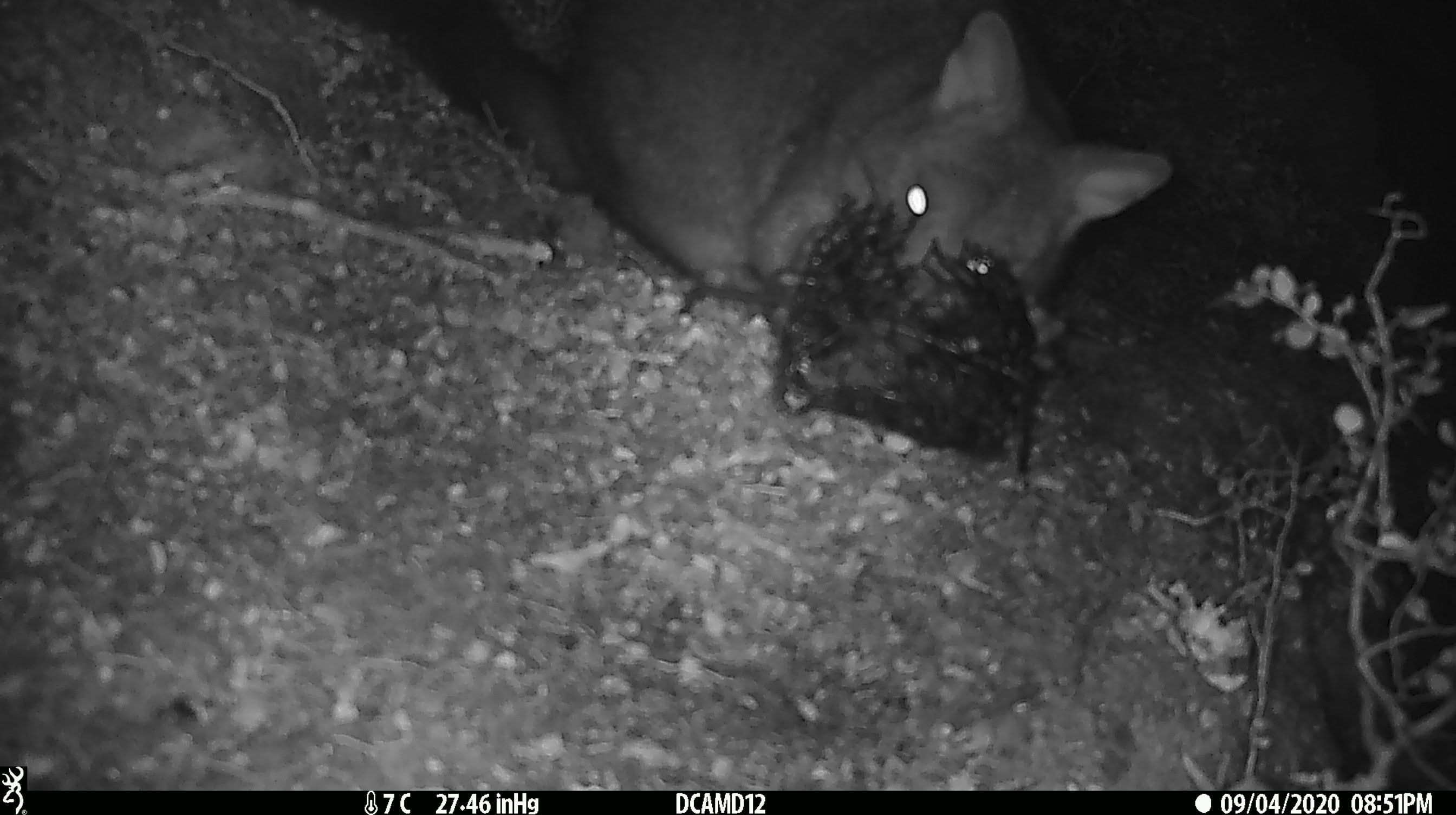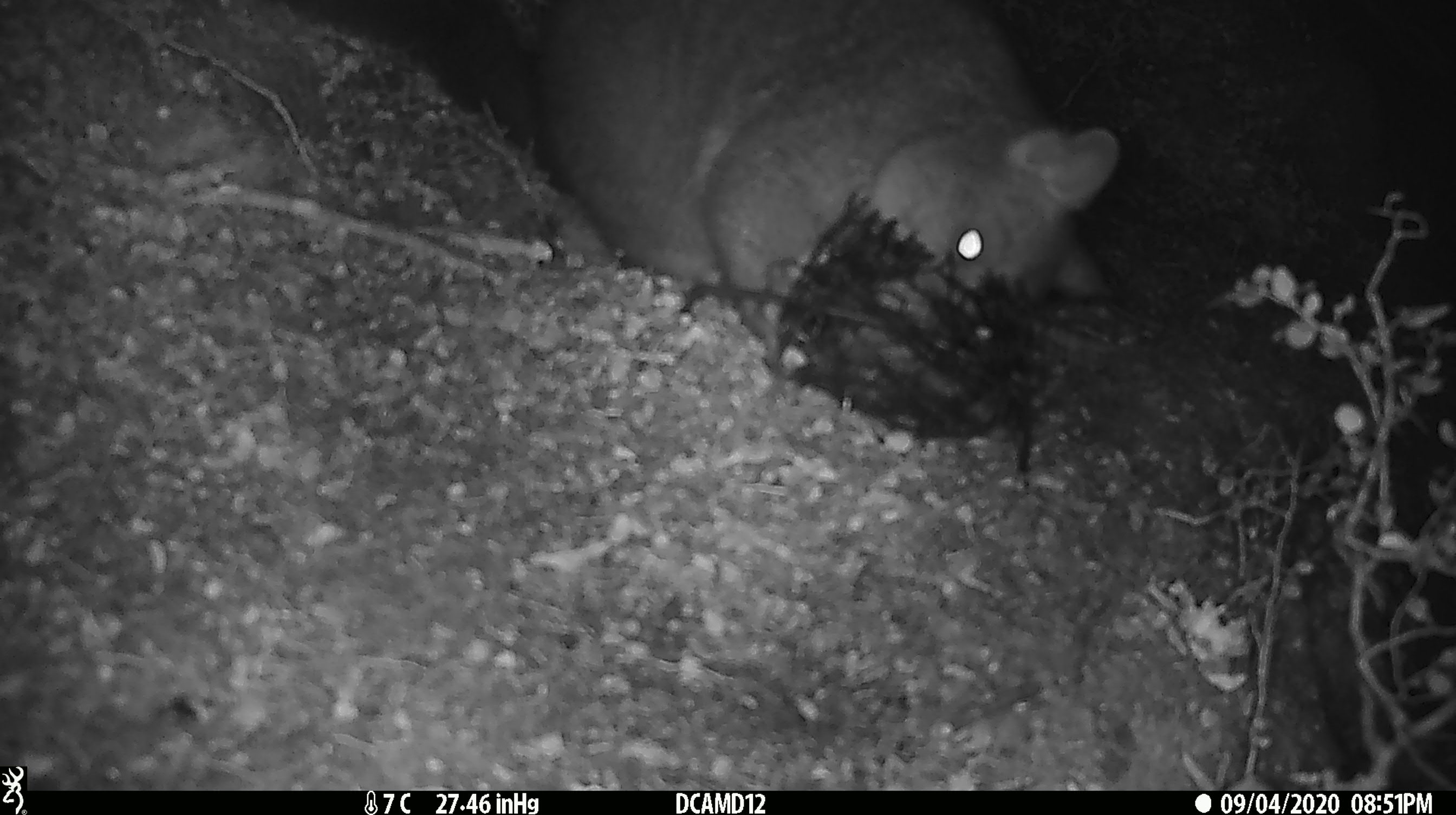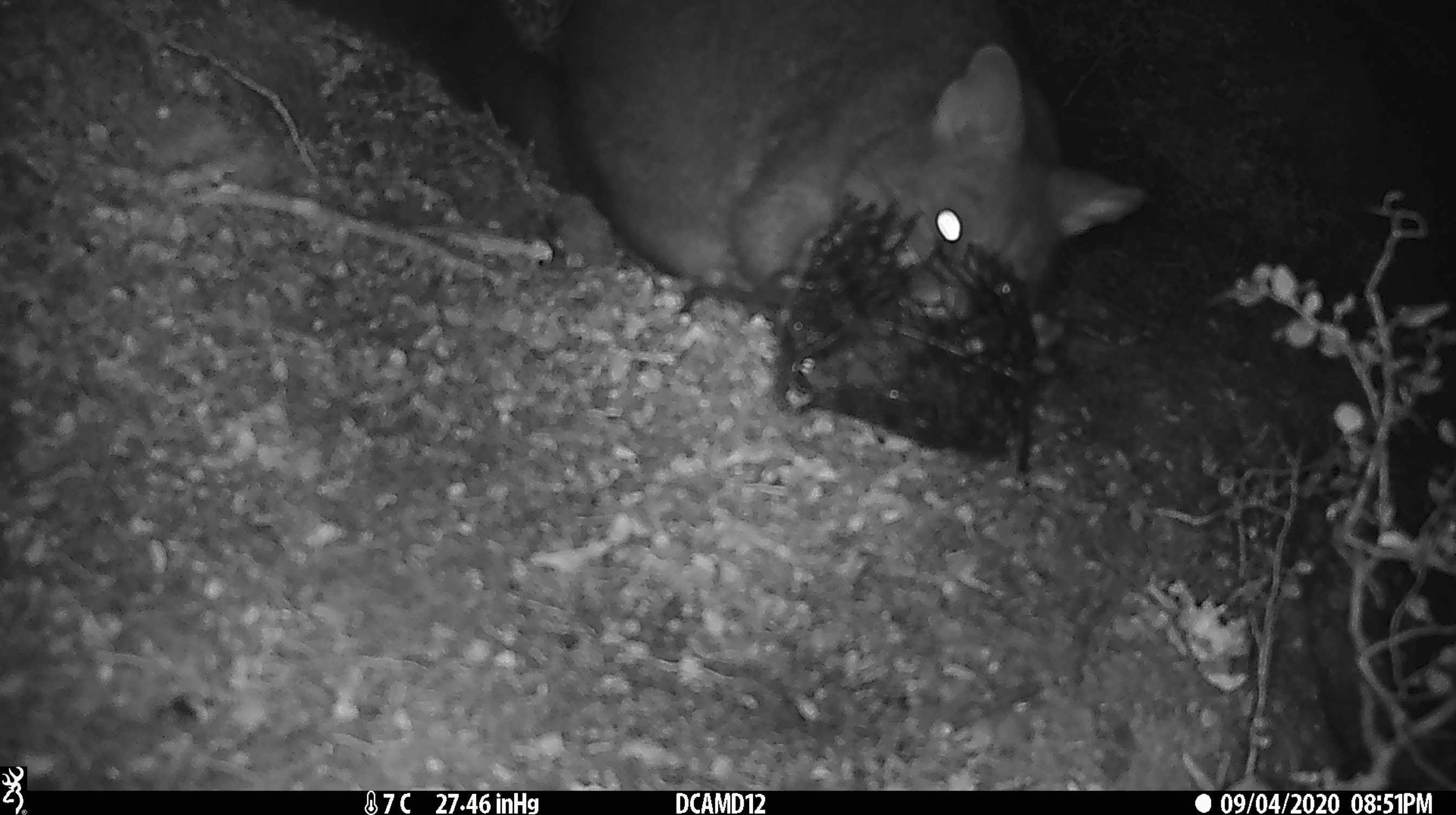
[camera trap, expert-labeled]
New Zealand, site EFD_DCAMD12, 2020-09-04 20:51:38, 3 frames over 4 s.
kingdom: Animalia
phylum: Chordata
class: Mammalia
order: Diprotodontia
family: Phalangeridae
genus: Trichosurus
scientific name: Trichosurus vulpecula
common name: common brushtail possum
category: possum